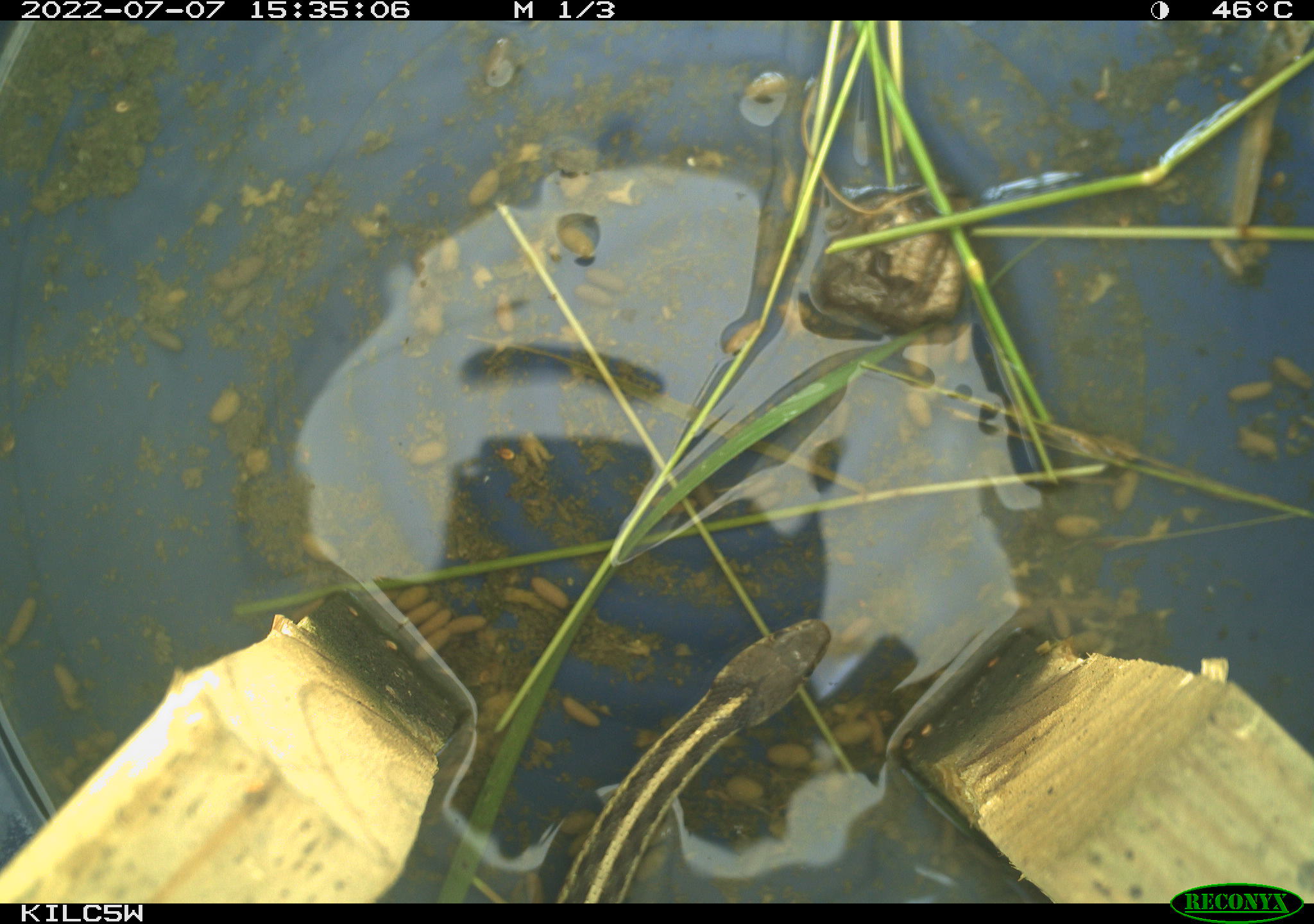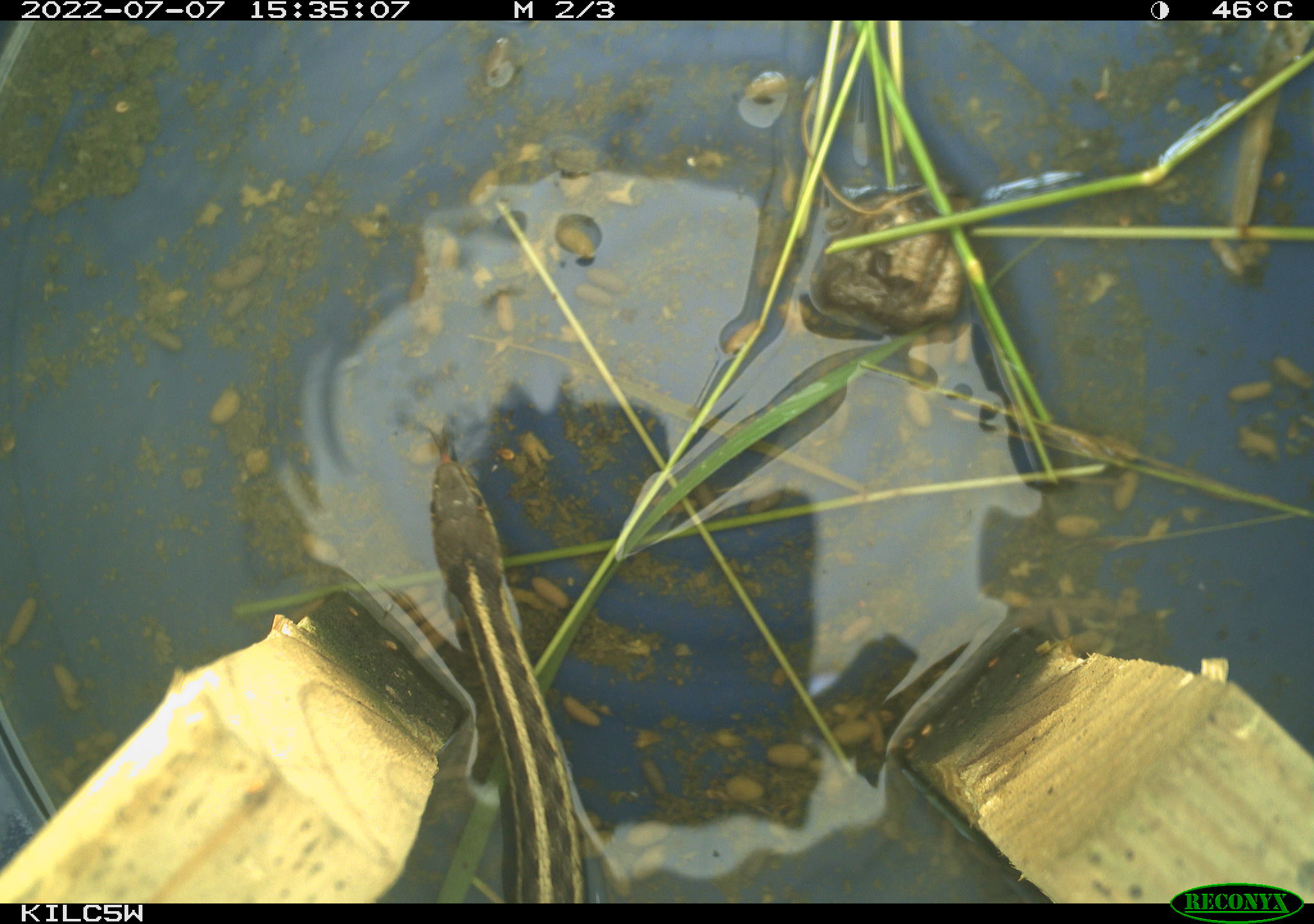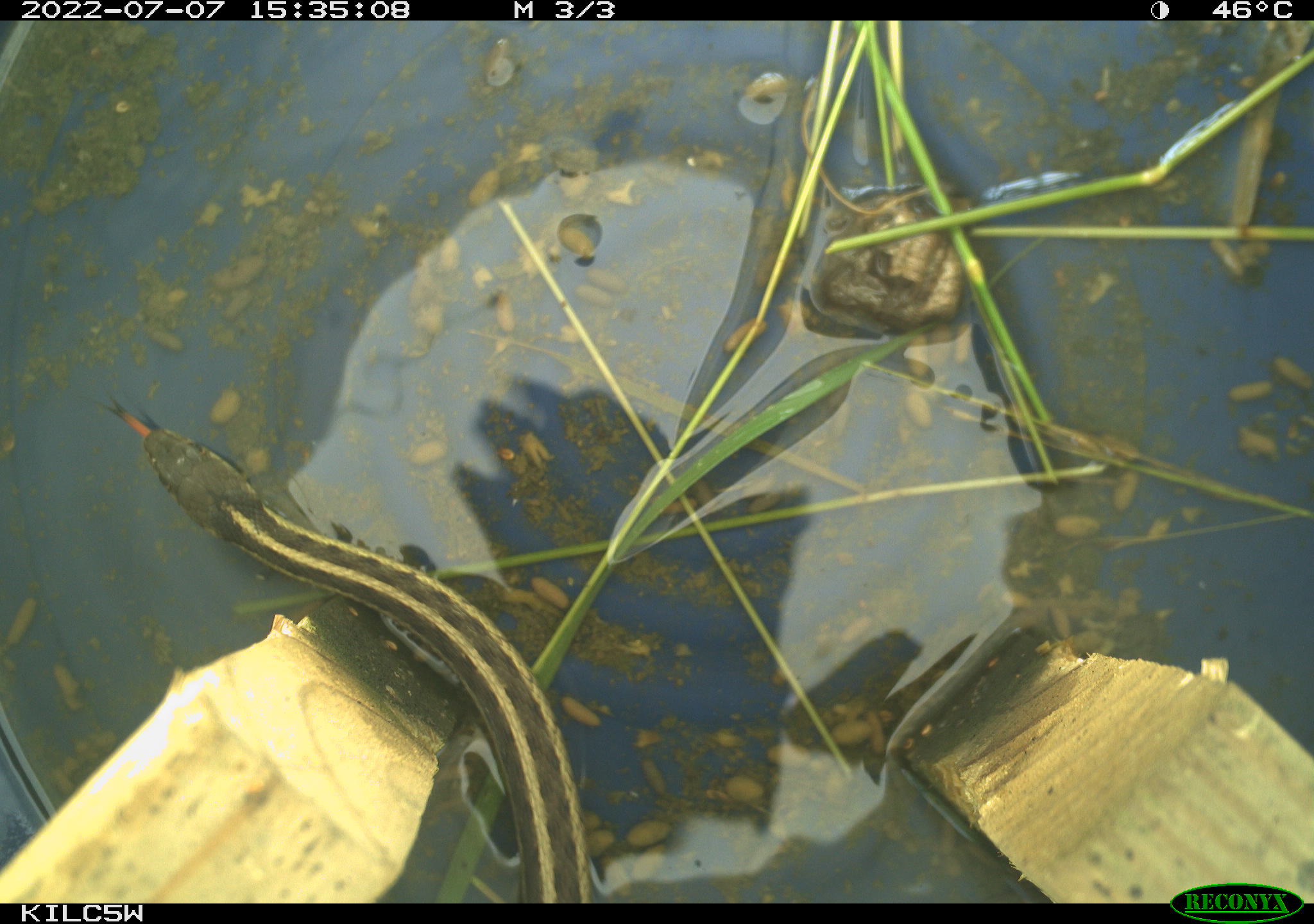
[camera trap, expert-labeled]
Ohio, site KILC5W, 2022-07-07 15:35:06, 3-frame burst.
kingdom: Animalia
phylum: Chordata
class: Reptilia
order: Squamata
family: Colubridae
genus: Thamnophis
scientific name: Thamnophis sirtalis sirtalis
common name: eastern gartersnake